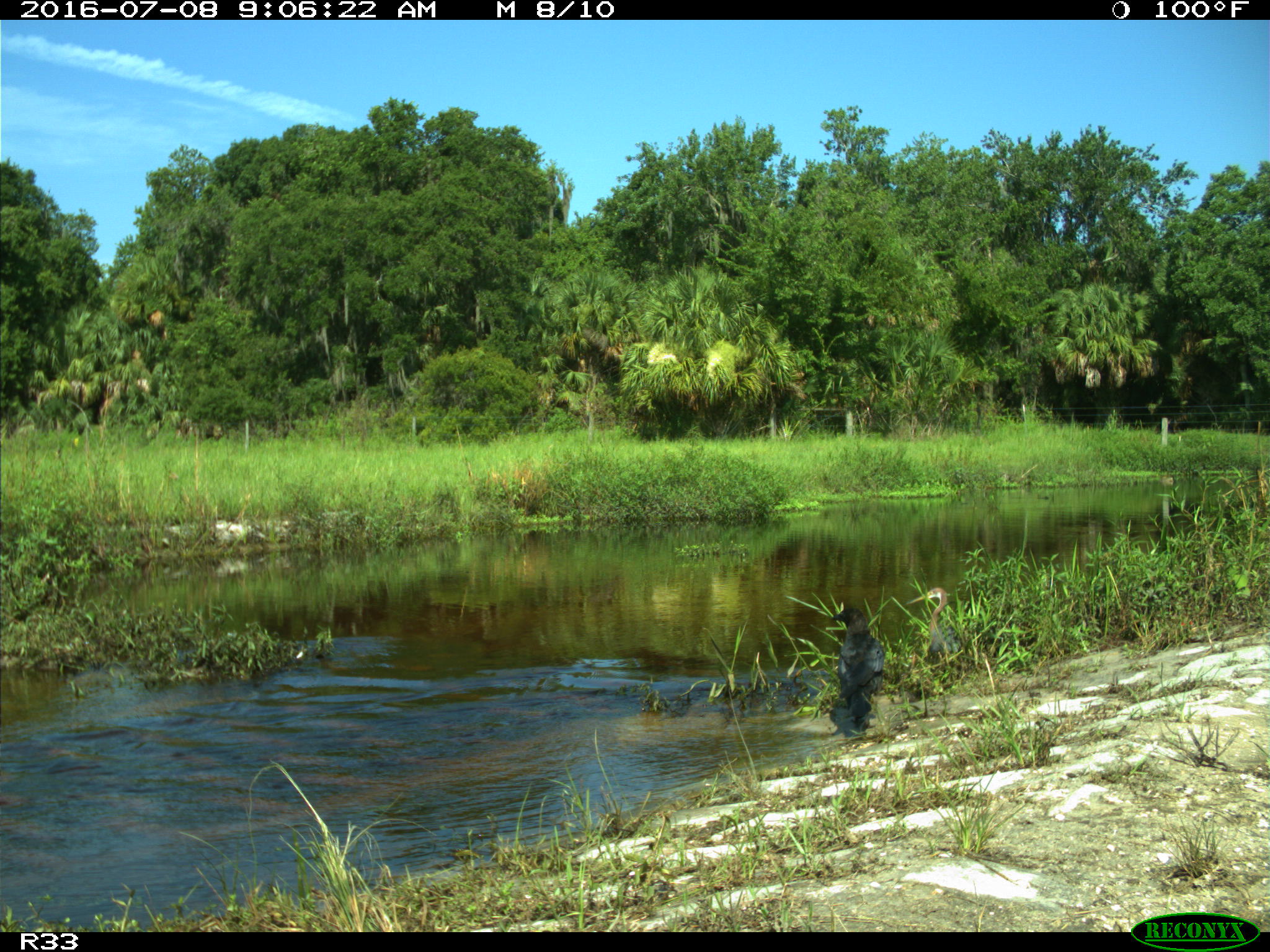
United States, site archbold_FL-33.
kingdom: Animalia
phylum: Chordata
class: Aves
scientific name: Aves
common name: birds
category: unidentified bird